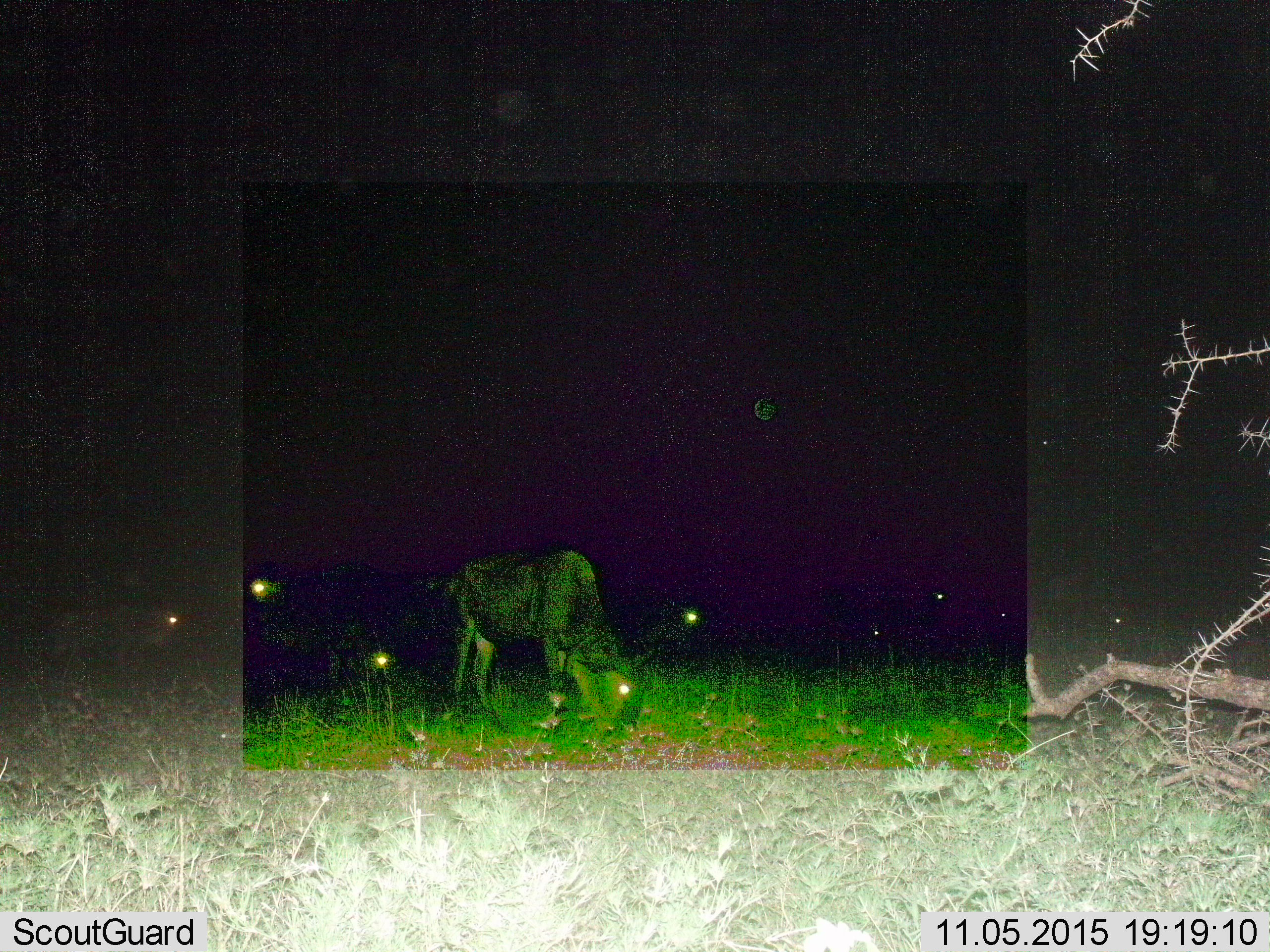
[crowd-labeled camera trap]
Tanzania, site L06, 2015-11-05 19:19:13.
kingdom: Animalia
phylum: Chordata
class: Mammalia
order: Artiodactyla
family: Bovidae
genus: Connochaetes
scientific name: Connochaetes taurinus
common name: blue wildebeest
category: wildebeest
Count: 9.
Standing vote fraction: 12%.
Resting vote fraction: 12%.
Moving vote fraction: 12%.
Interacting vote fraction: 0%.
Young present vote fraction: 0%.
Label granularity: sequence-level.